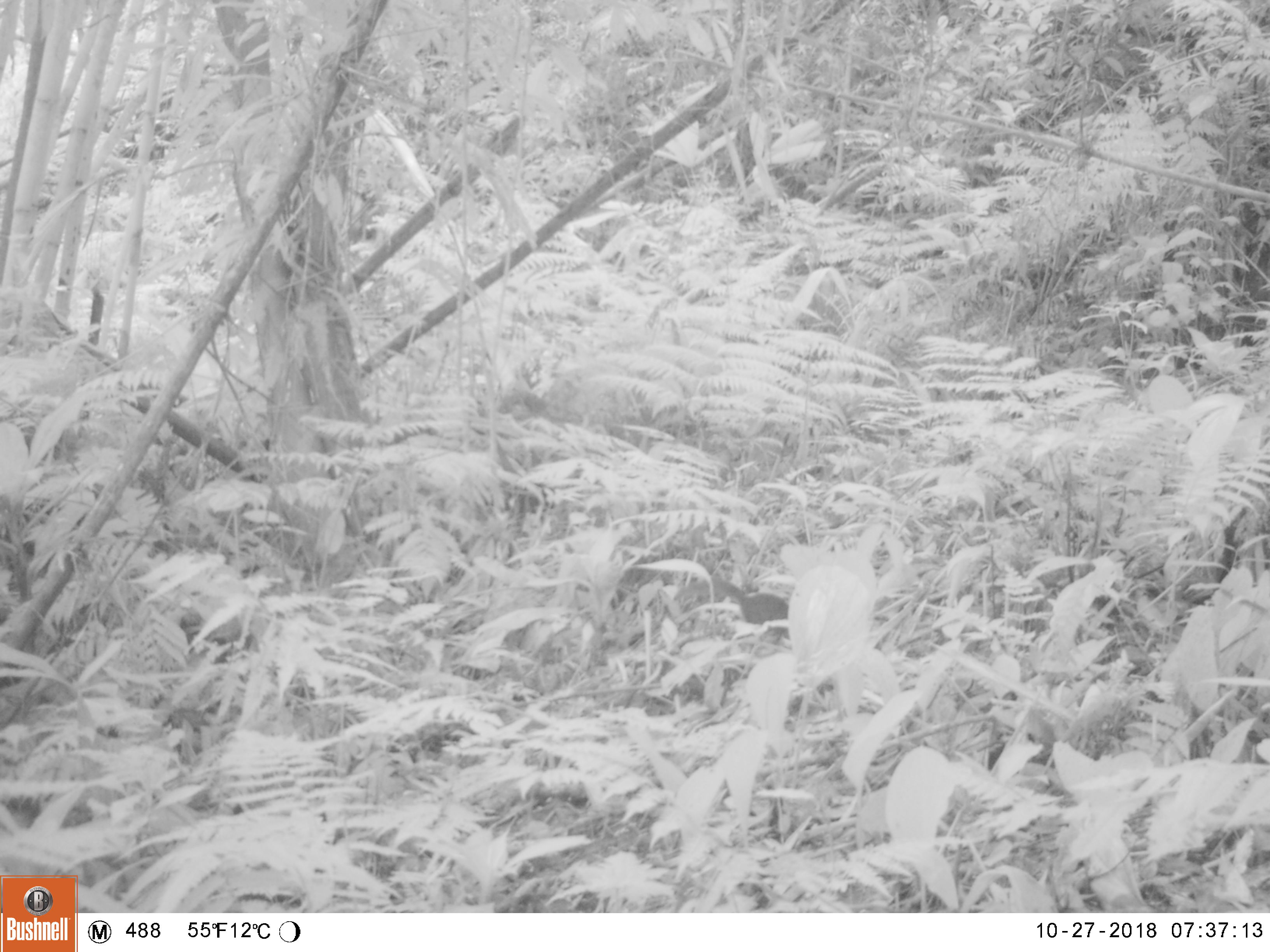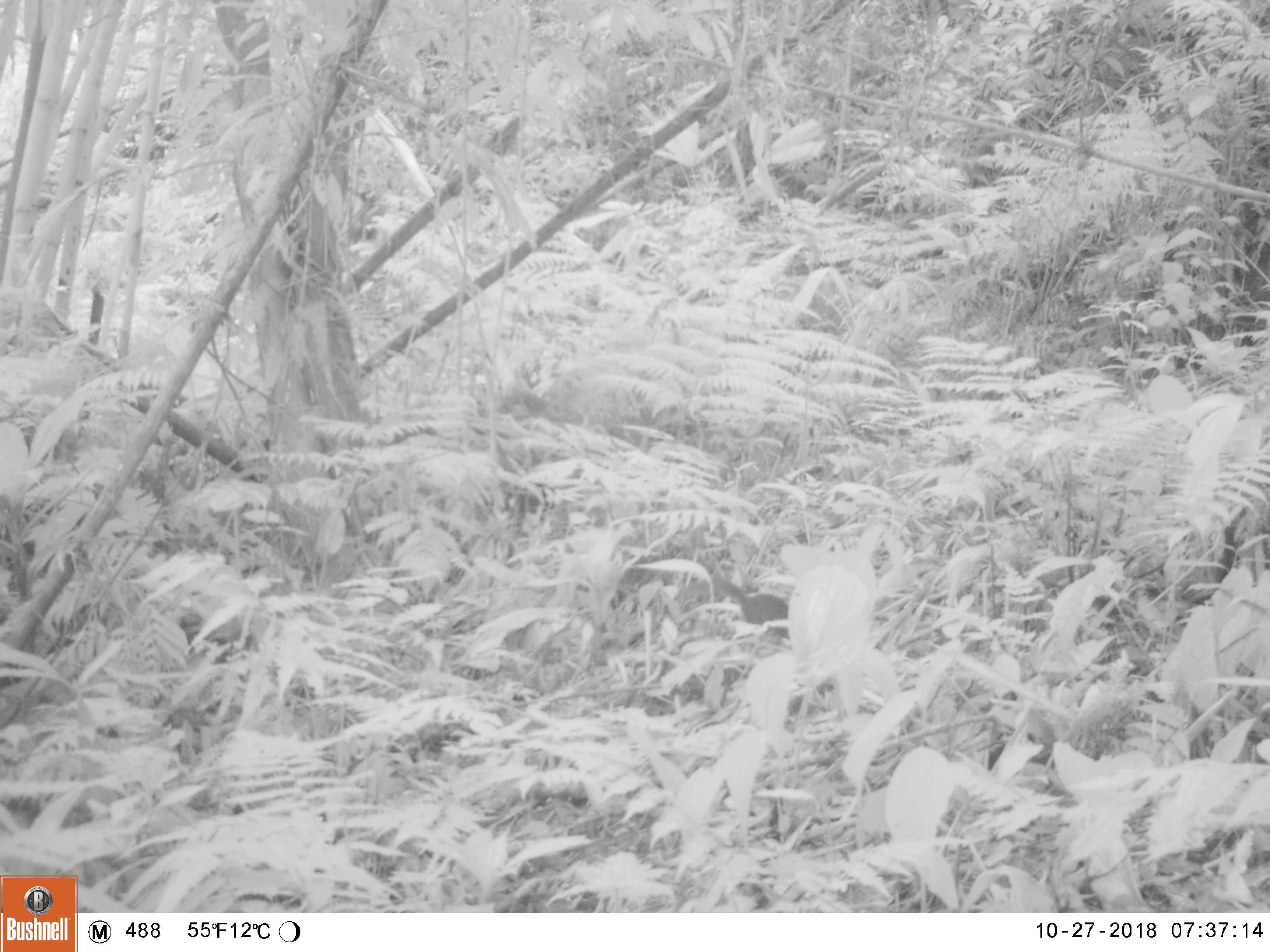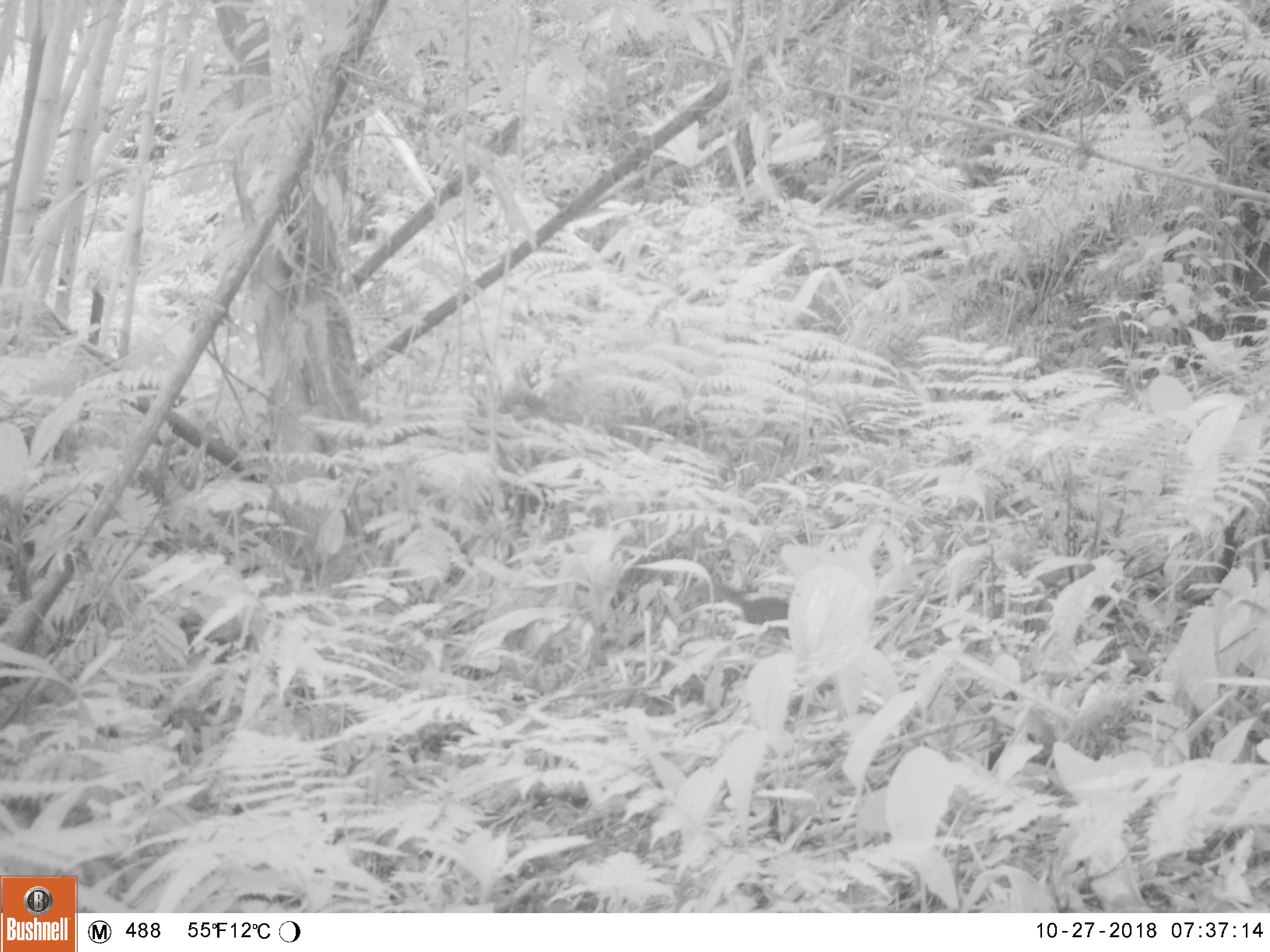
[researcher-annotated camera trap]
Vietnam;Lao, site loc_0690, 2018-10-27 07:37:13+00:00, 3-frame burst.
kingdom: Animalia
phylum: Chordata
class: Mammalia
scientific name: Mammalia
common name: mammal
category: unidentified small mammal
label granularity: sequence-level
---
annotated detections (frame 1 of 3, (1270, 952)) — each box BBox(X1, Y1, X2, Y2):
unidentified small mammal: BBox(674, 576, 788, 625)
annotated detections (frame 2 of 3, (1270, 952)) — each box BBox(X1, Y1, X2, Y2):
unidentified small mammal: BBox(674, 576, 788, 625)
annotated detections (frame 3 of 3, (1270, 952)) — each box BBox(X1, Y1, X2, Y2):
unidentified small mammal: BBox(682, 581, 788, 624)